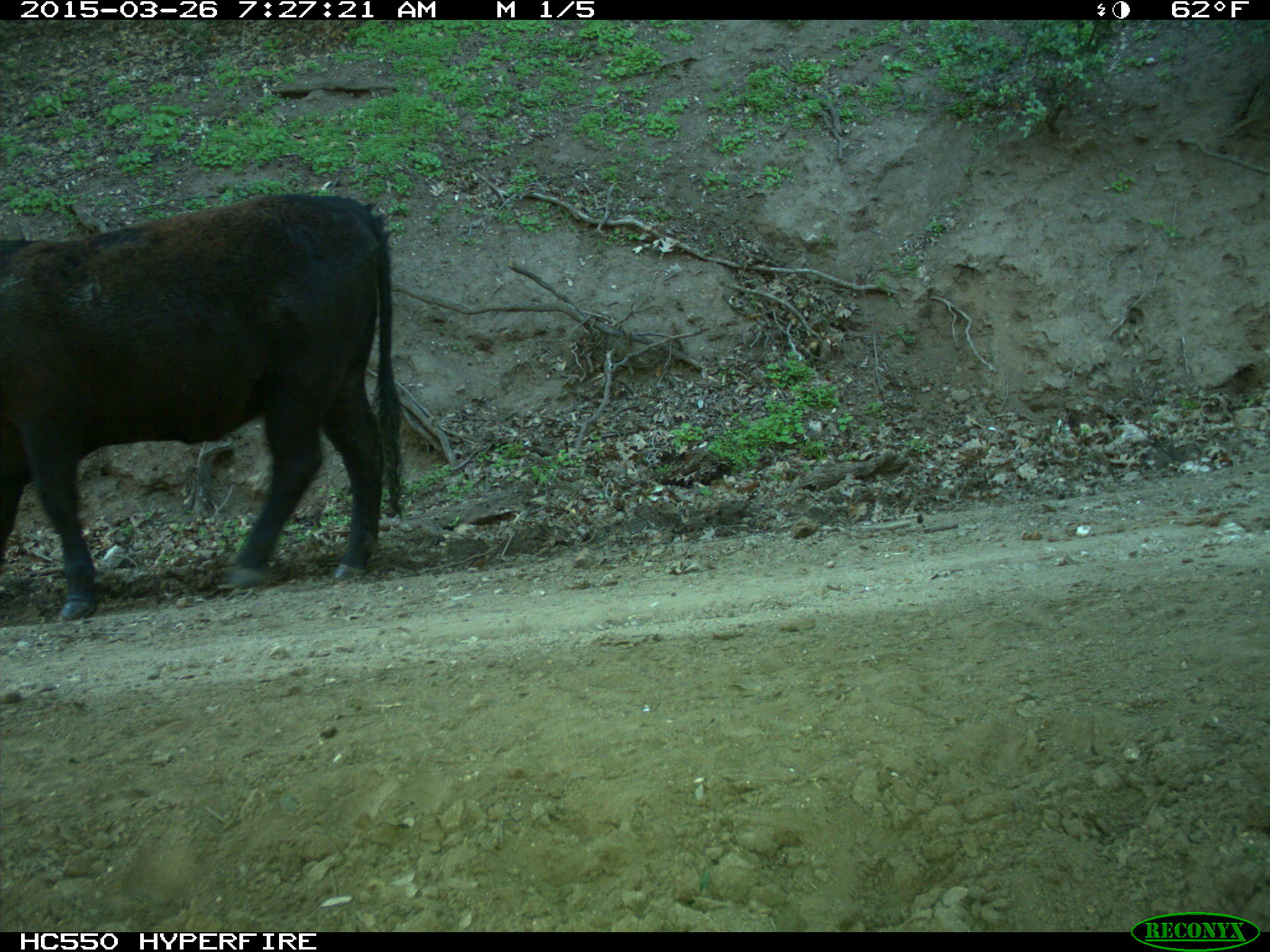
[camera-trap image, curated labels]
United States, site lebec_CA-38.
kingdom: Animalia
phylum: Chordata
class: Mammalia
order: Artiodactyla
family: Bovidae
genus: Bos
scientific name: Bos taurus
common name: domestic cow